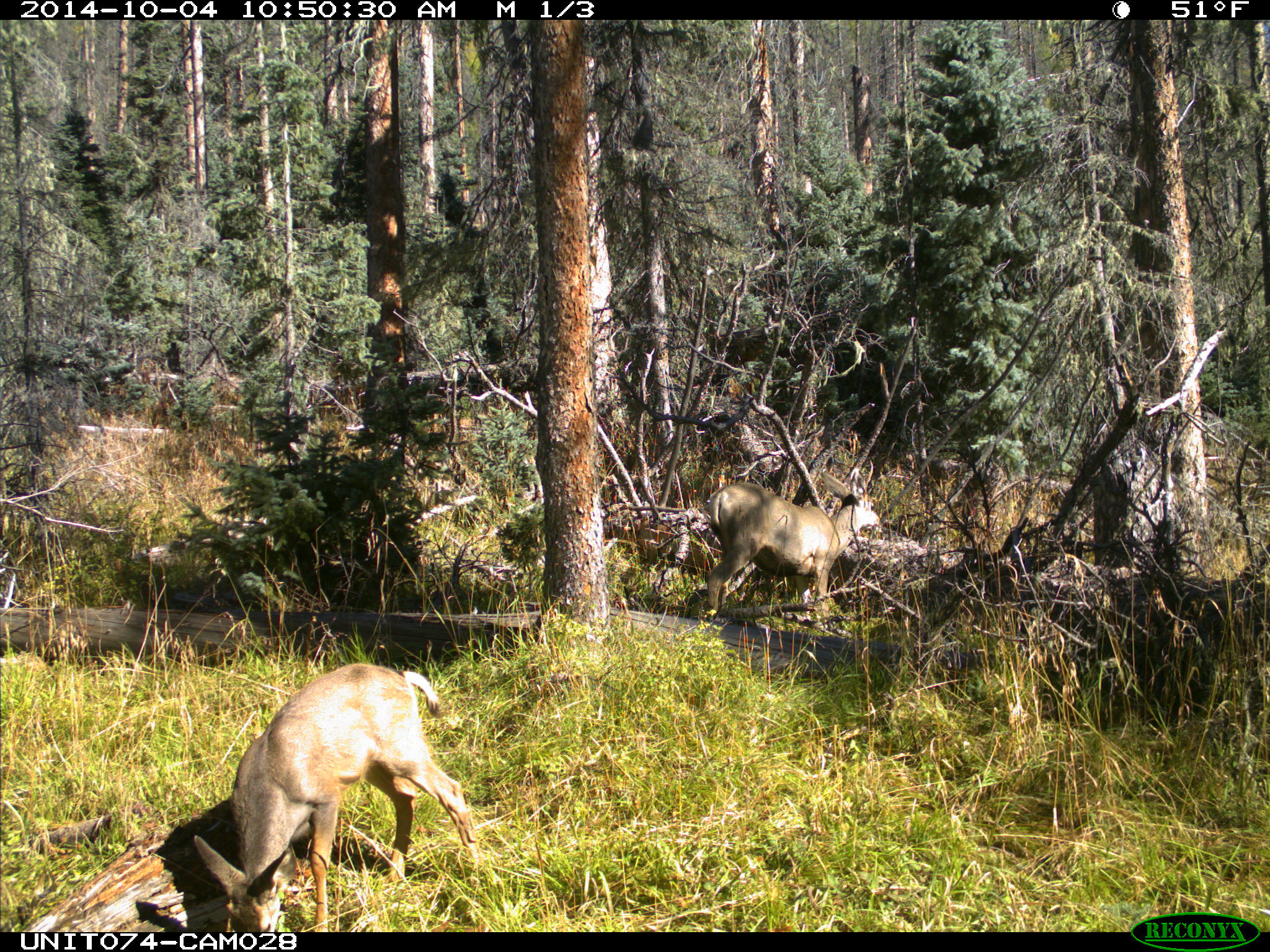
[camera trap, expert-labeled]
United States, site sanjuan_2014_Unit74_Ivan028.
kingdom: Animalia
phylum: Chordata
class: Mammalia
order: Artiodactyla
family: Cervidae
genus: Odocoileus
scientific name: Odocoileus hemionus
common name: mule deer